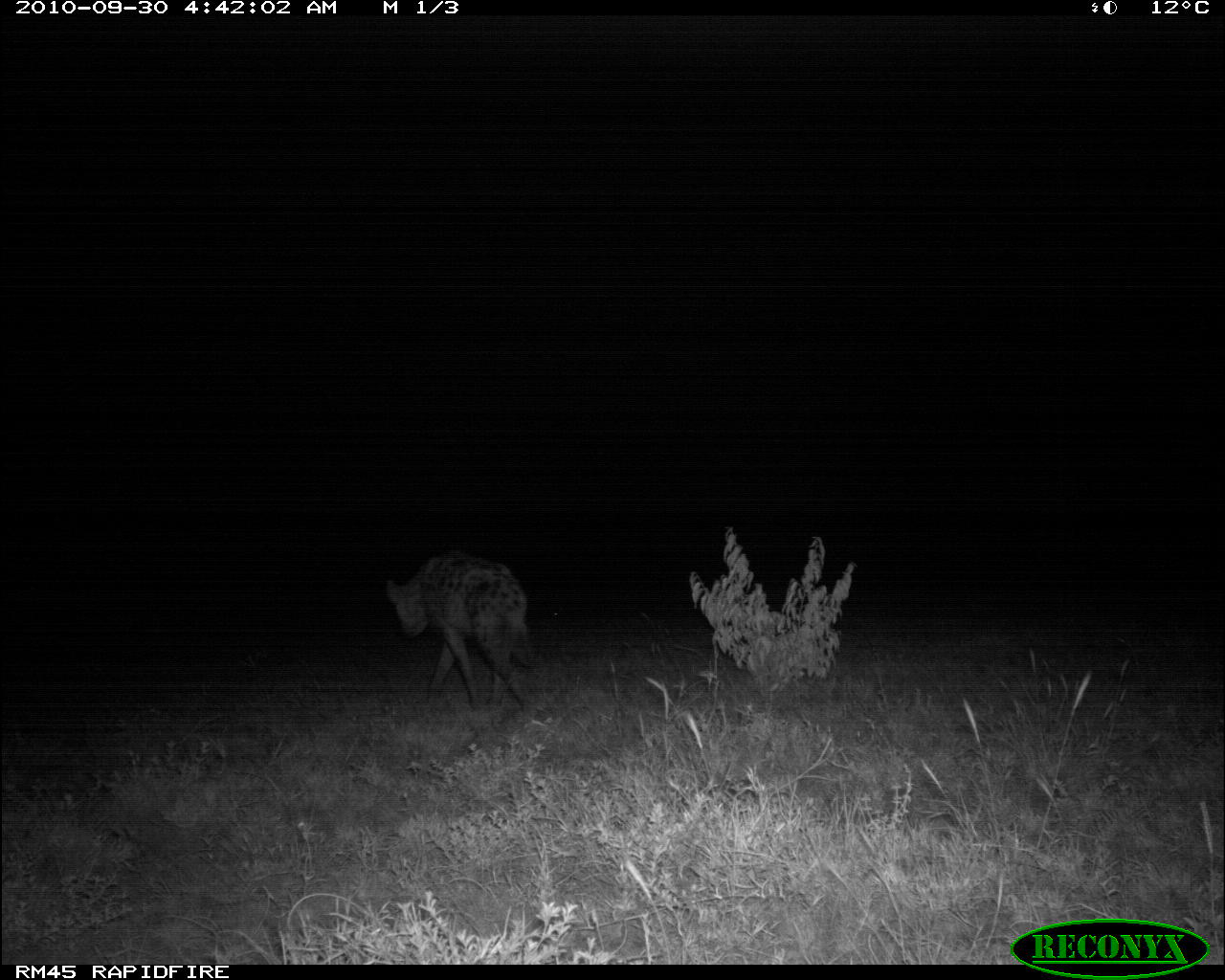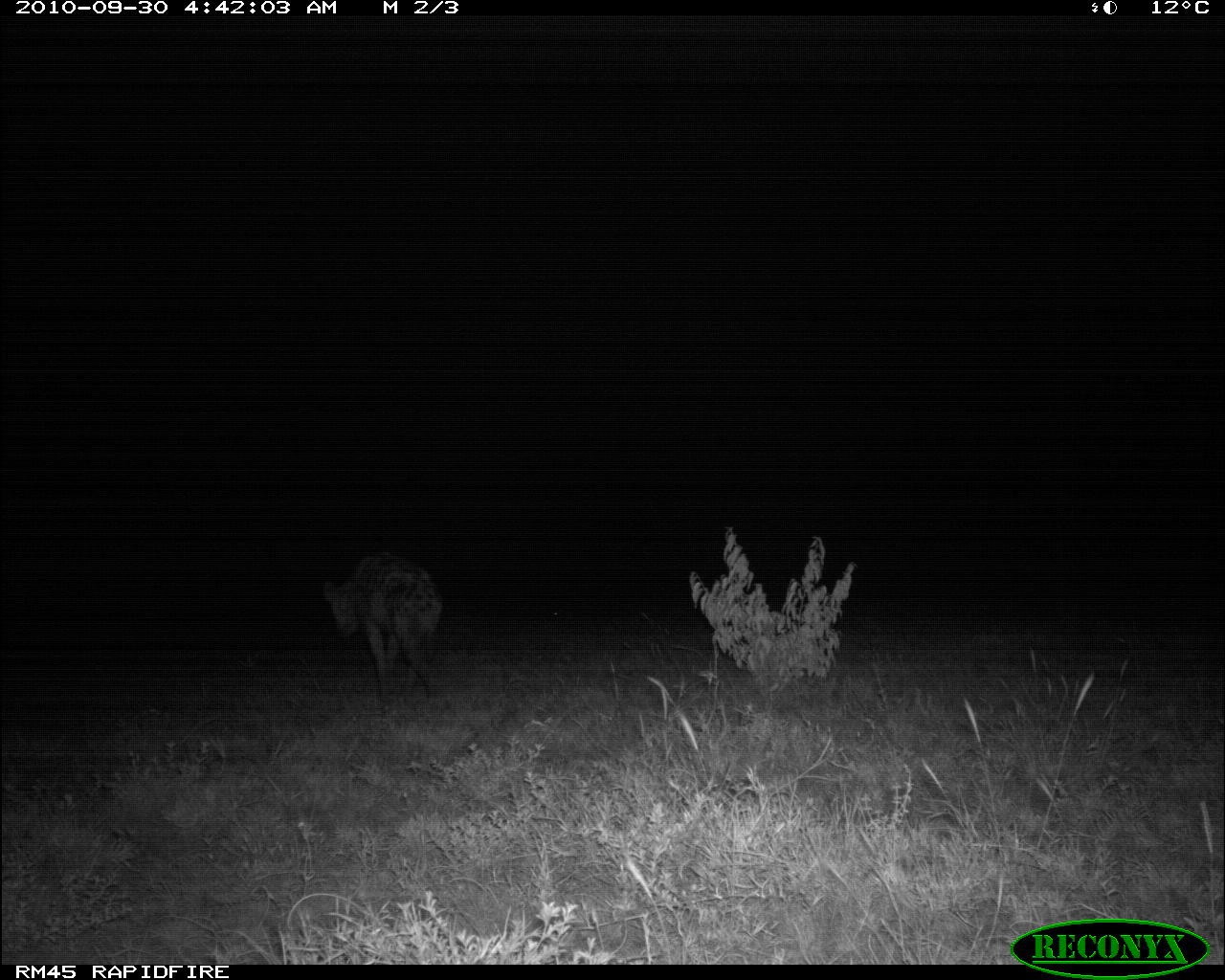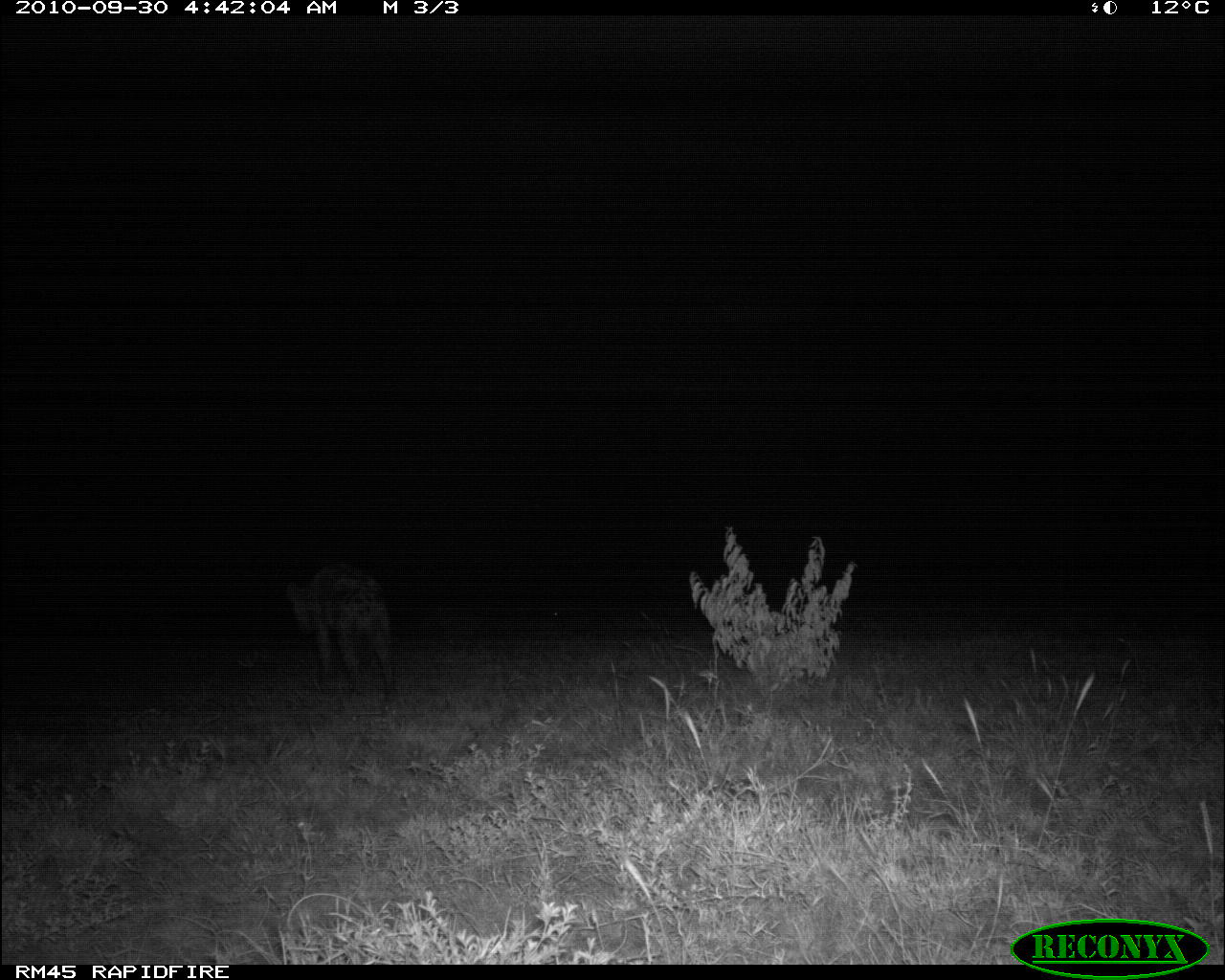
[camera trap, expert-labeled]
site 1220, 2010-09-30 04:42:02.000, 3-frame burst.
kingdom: Animalia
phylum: Chordata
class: Mammalia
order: Carnivora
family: Hyaenidae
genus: Crocuta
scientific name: Crocuta crocuta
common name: spotted hyena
Crocuta crocuta (spotted hyena), count 1.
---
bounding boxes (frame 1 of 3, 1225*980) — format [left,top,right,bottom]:
crocuta crocuta: [385,552,535,711]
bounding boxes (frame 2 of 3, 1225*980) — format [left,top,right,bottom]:
crocuta crocuta: [321,550,444,713]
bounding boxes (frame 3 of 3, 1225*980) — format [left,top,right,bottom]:
crocuta crocuta: [285,560,398,705]